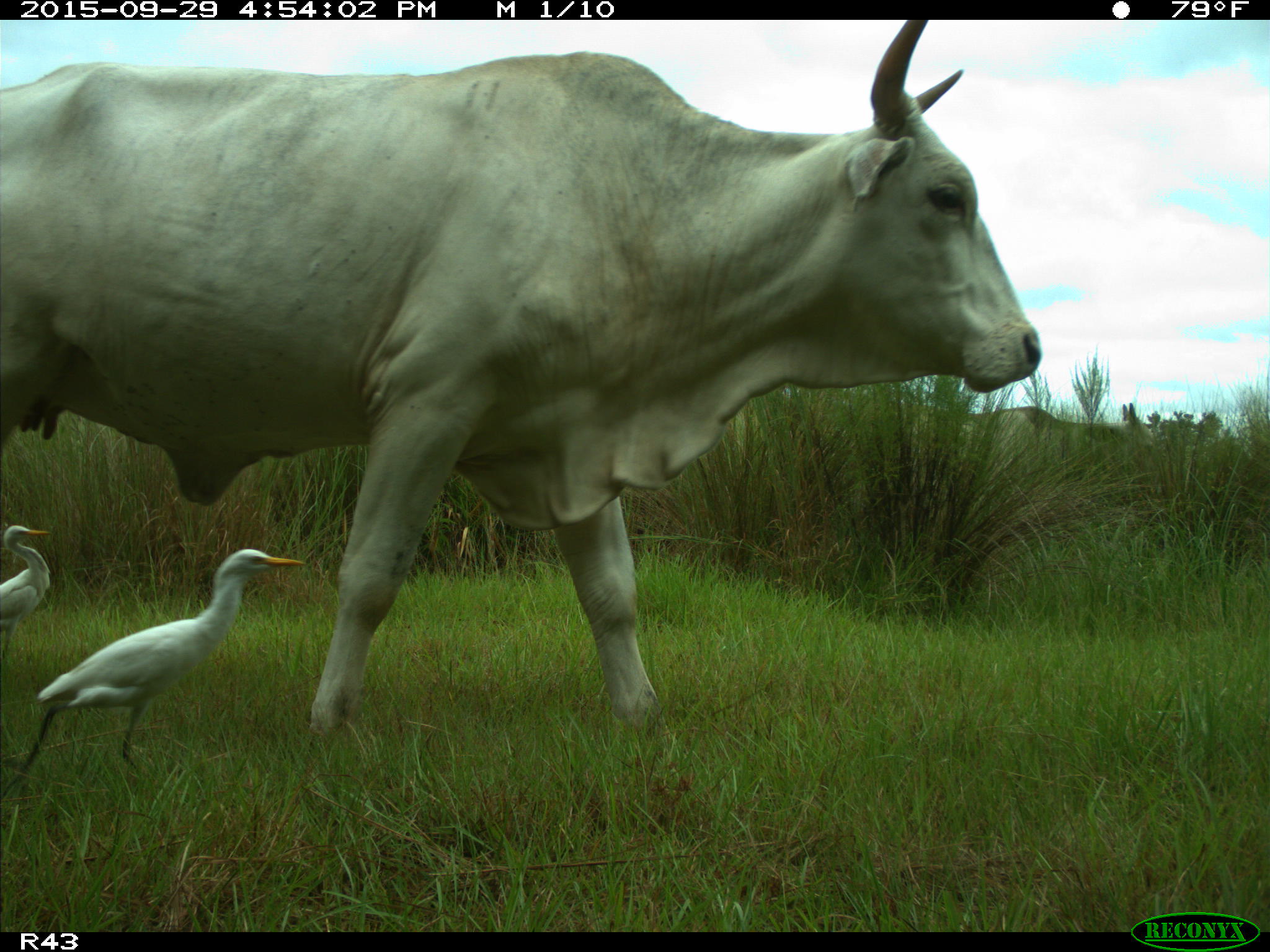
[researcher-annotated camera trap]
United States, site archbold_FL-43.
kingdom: Animalia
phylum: Chordata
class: Mammalia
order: Artiodactyla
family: Bovidae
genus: Bos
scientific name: Bos taurus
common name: domestic cow